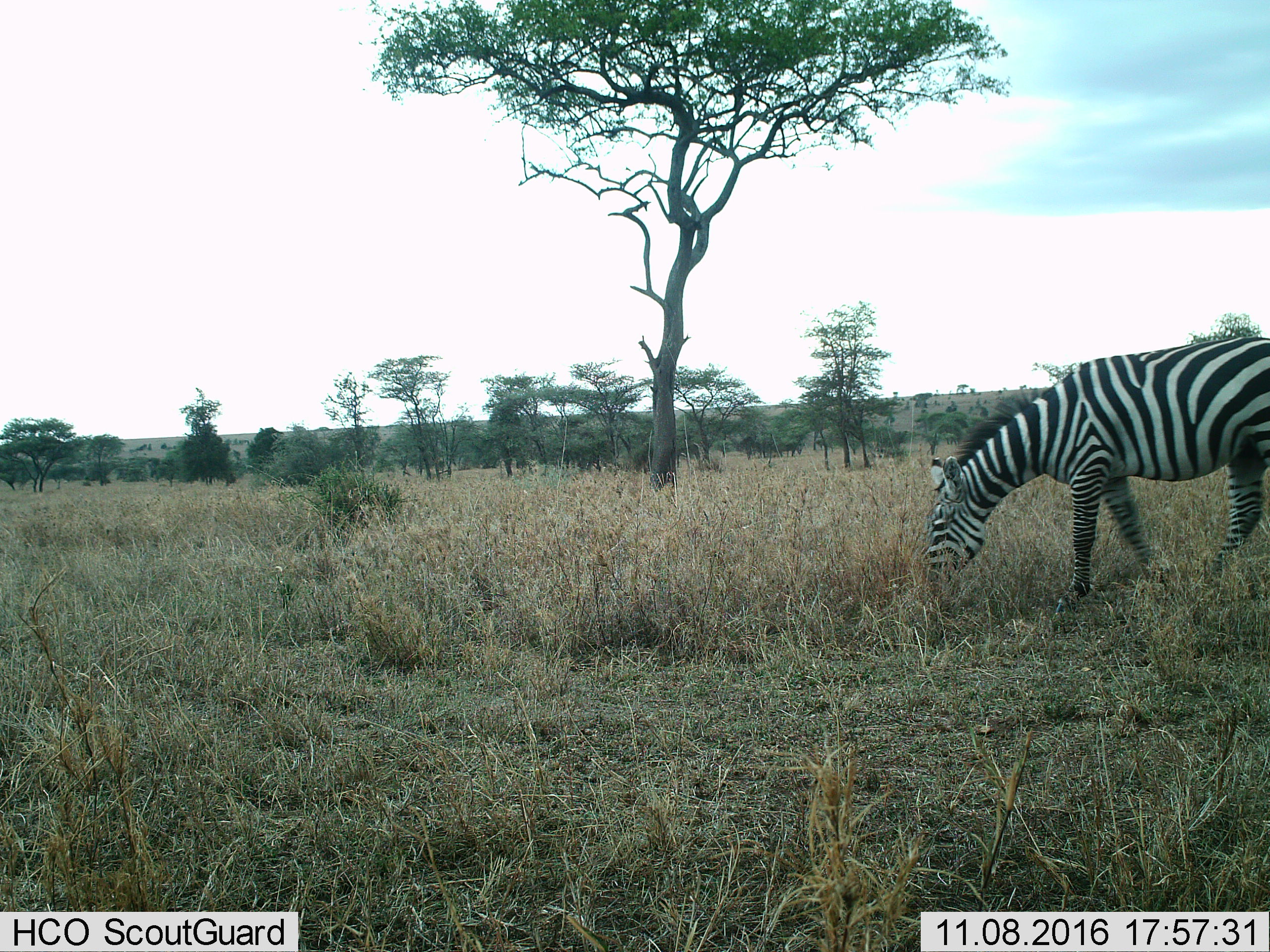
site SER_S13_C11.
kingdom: Animalia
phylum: Chordata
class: Mammalia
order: Perissodactyla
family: Equidae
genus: Equus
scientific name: Equus quagga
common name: plains zebra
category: zebraplains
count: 1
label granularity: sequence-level